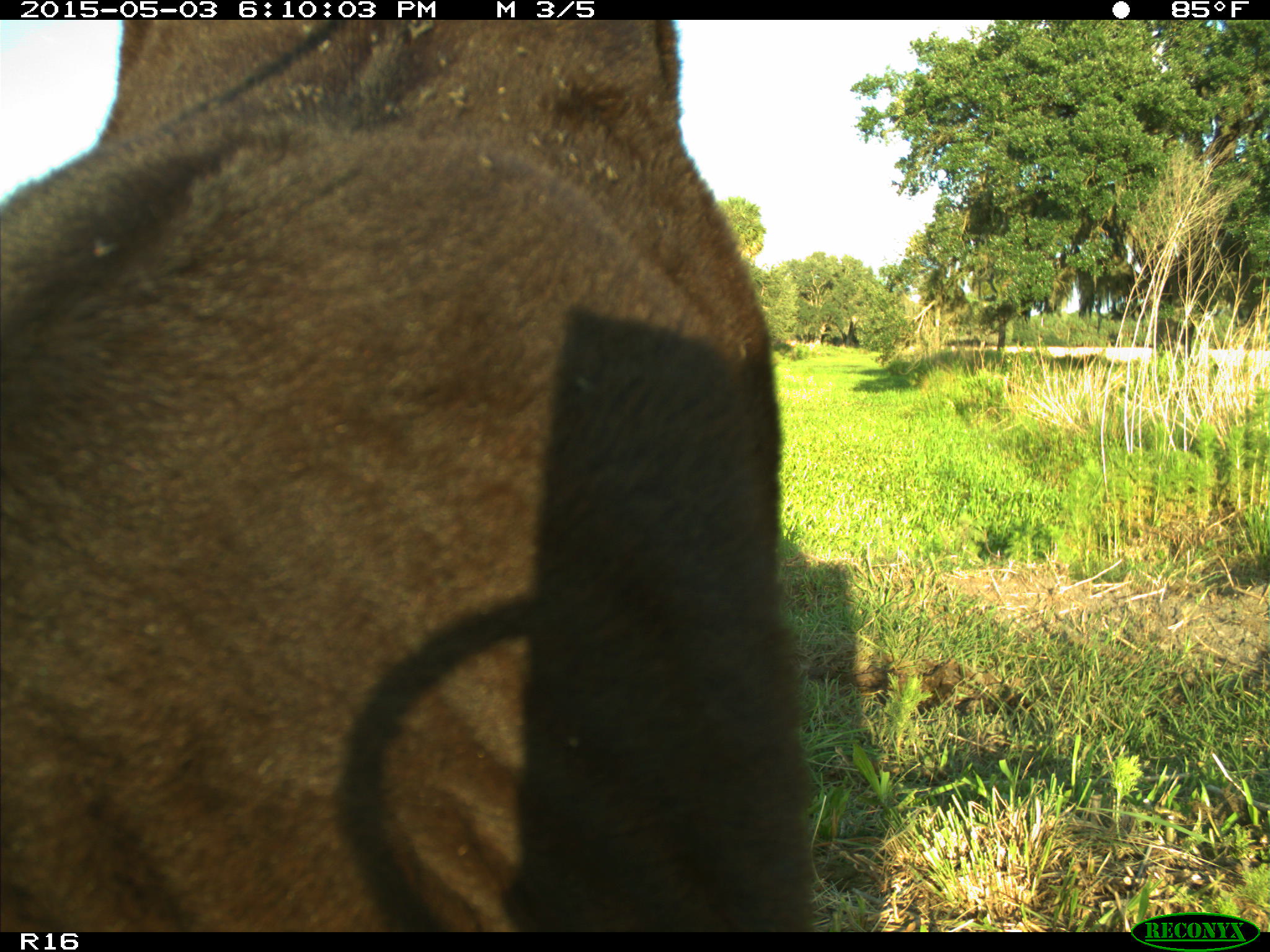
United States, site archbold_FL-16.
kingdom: Animalia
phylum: Chordata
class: Mammalia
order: Artiodactyla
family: Bovidae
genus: Bos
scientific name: Bos taurus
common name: domestic cow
Bos taurus (domestic cow).